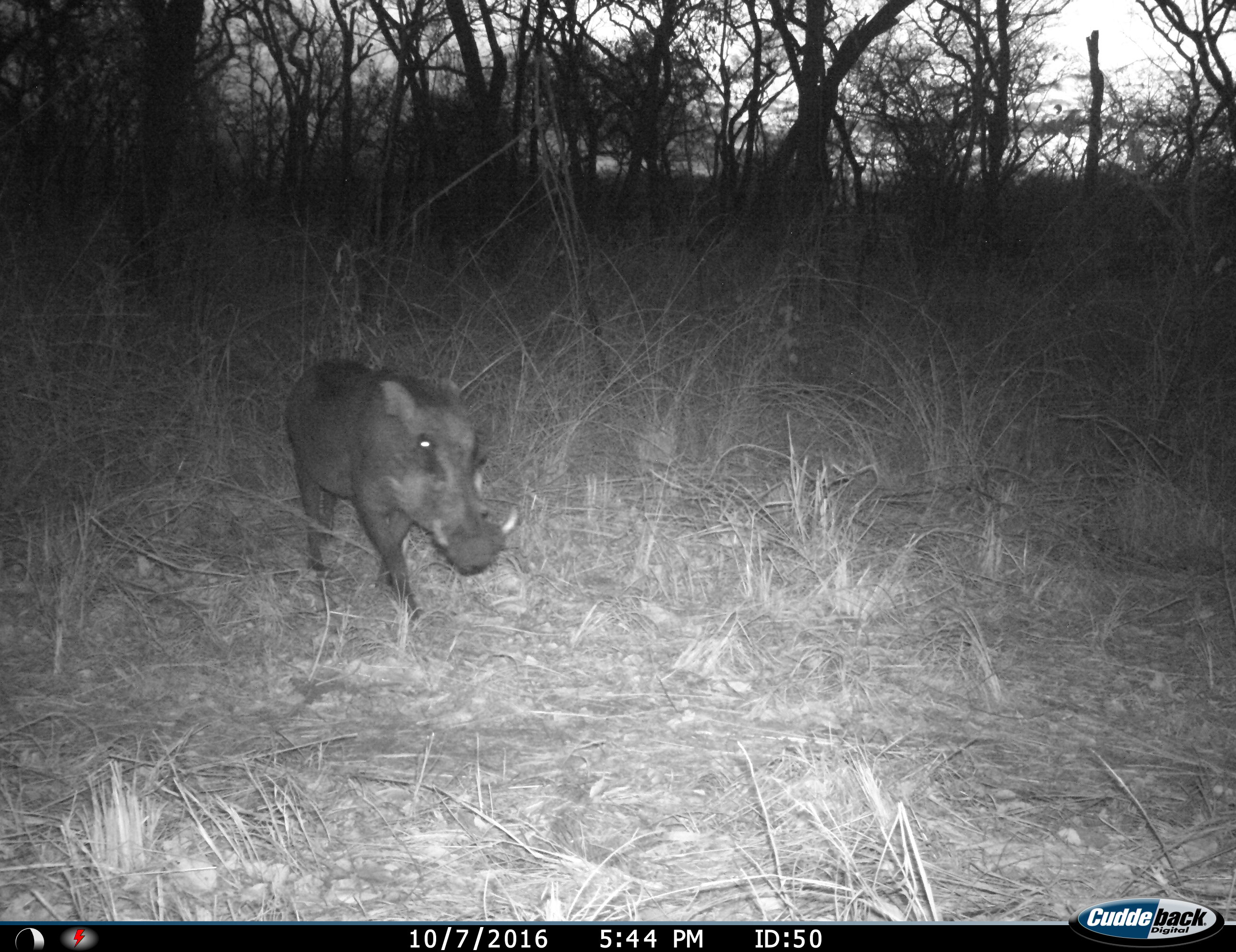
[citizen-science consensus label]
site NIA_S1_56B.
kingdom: Animalia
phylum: Chordata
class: Mammalia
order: Artiodactyla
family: Suidae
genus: Phacochoerus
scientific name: Phacochoerus africanus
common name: warthog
Warthog (Phacochoerus africanus), count 1. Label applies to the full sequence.